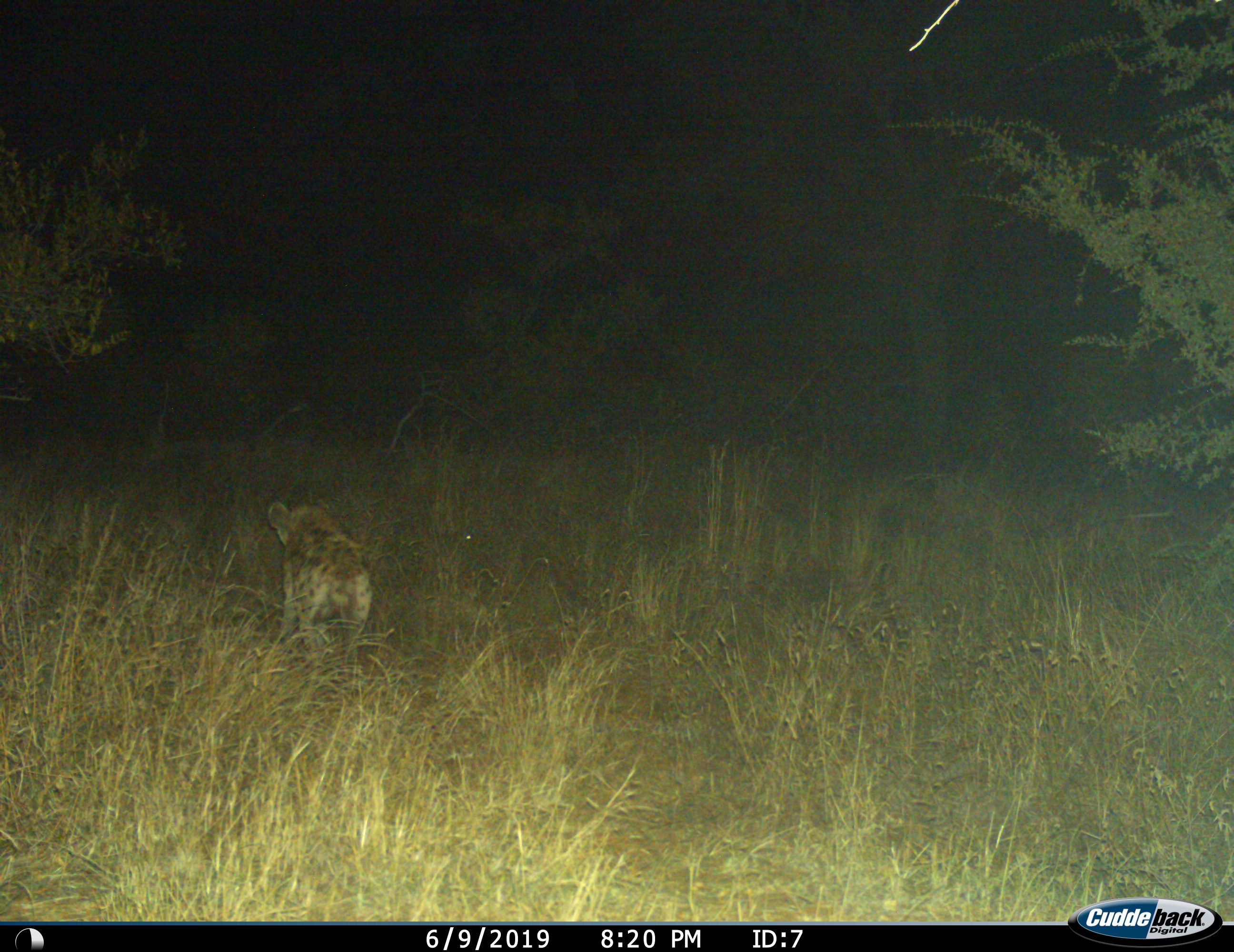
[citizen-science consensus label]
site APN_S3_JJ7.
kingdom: Animalia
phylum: Chordata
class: Mammalia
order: Carnivora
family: Hyaenidae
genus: Crocuta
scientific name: Crocuta crocuta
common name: spotted hyena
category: hyenaspotted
Hyenaspotted (spotted hyena) (Crocuta crocuta), count 1. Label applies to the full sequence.